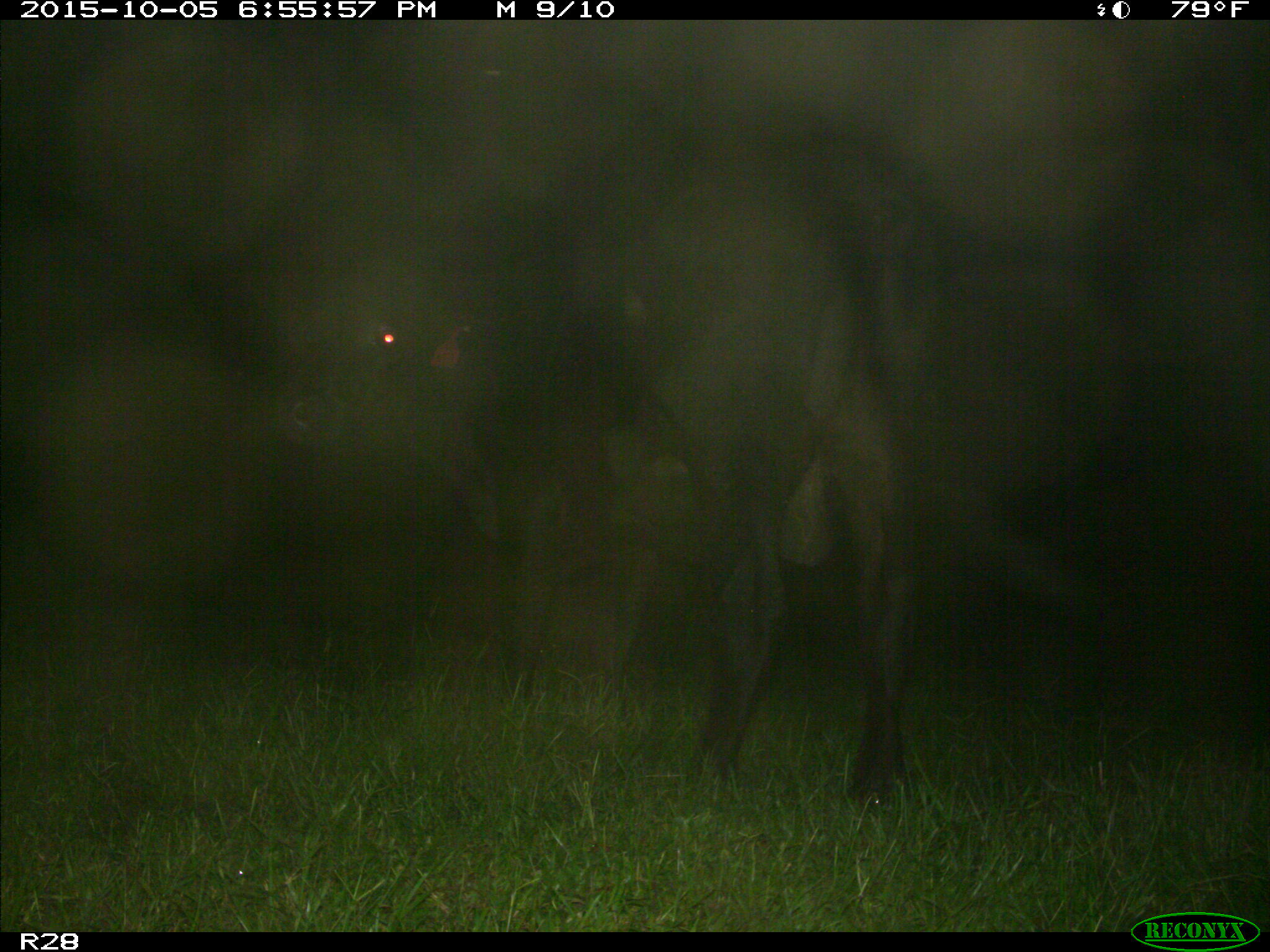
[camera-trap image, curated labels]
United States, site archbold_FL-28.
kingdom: Animalia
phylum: Chordata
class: Mammalia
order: Artiodactyla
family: Bovidae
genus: Bos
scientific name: Bos taurus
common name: domestic cow